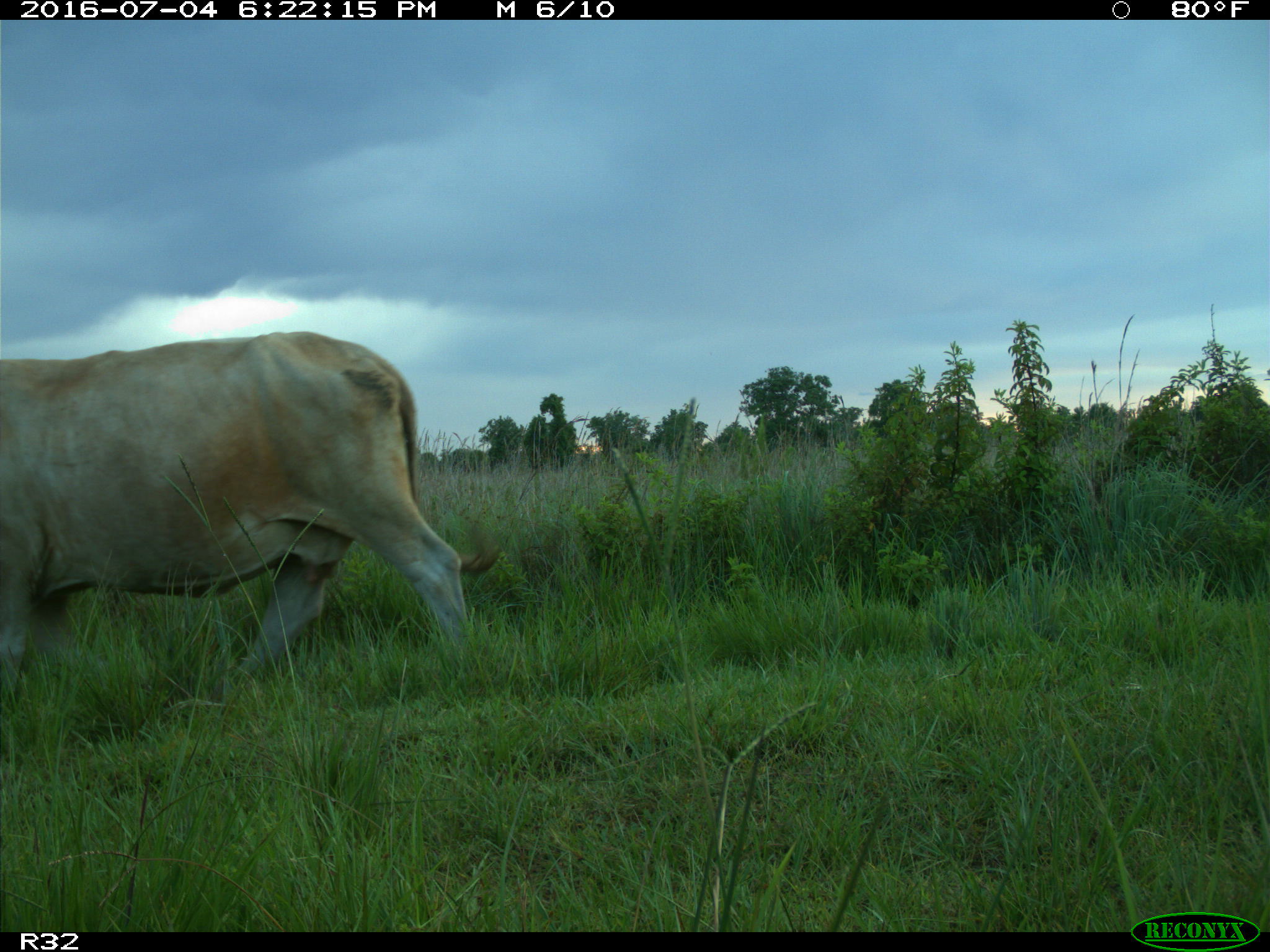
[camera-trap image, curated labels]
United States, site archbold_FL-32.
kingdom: Animalia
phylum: Chordata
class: Mammalia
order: Artiodactyla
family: Bovidae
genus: Bos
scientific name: Bos taurus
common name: domestic cow